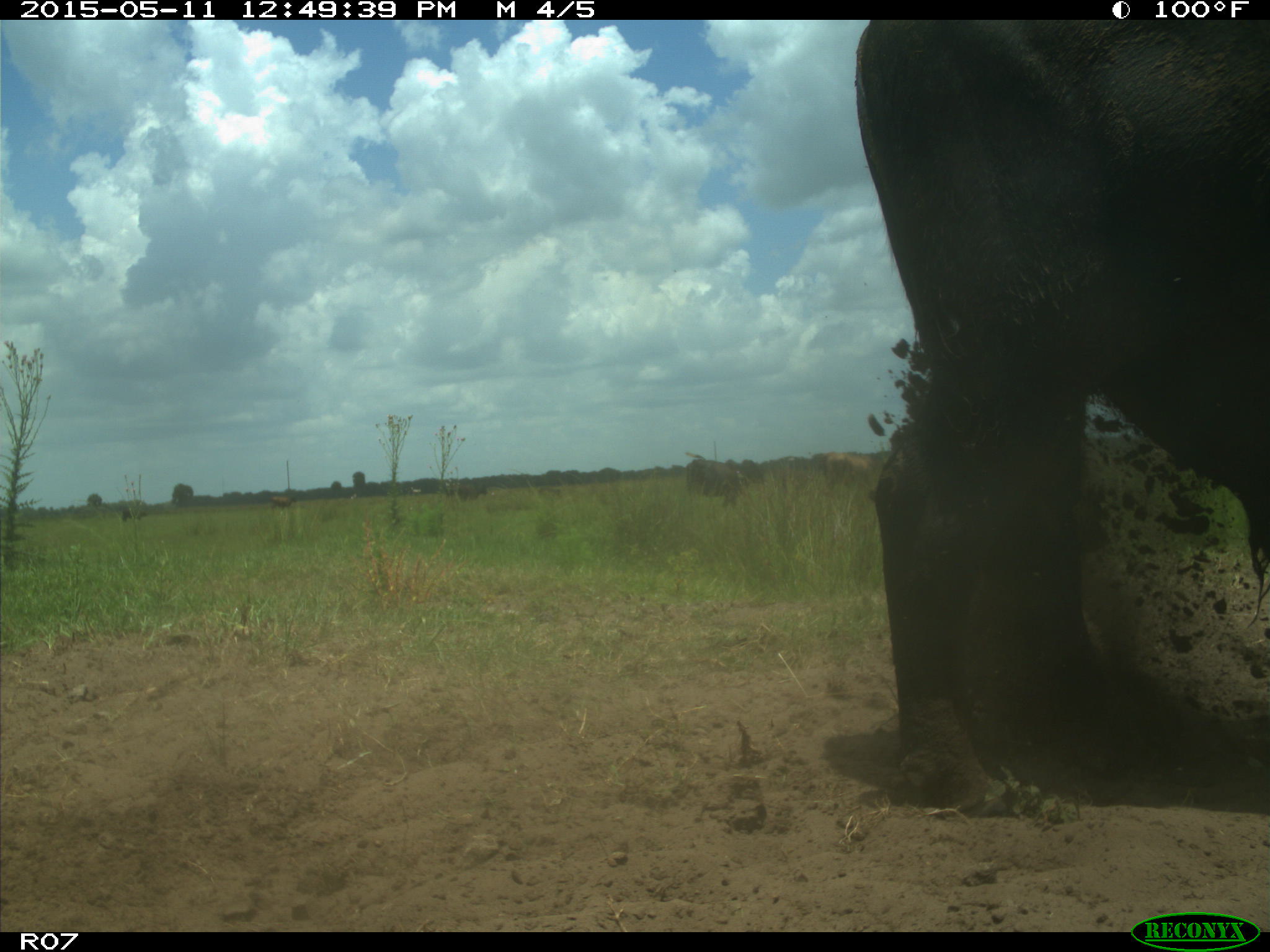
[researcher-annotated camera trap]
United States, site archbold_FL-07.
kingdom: Animalia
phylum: Chordata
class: Mammalia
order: Artiodactyla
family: Bovidae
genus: Bos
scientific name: Bos taurus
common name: domestic cow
Bos taurus (domestic cow).